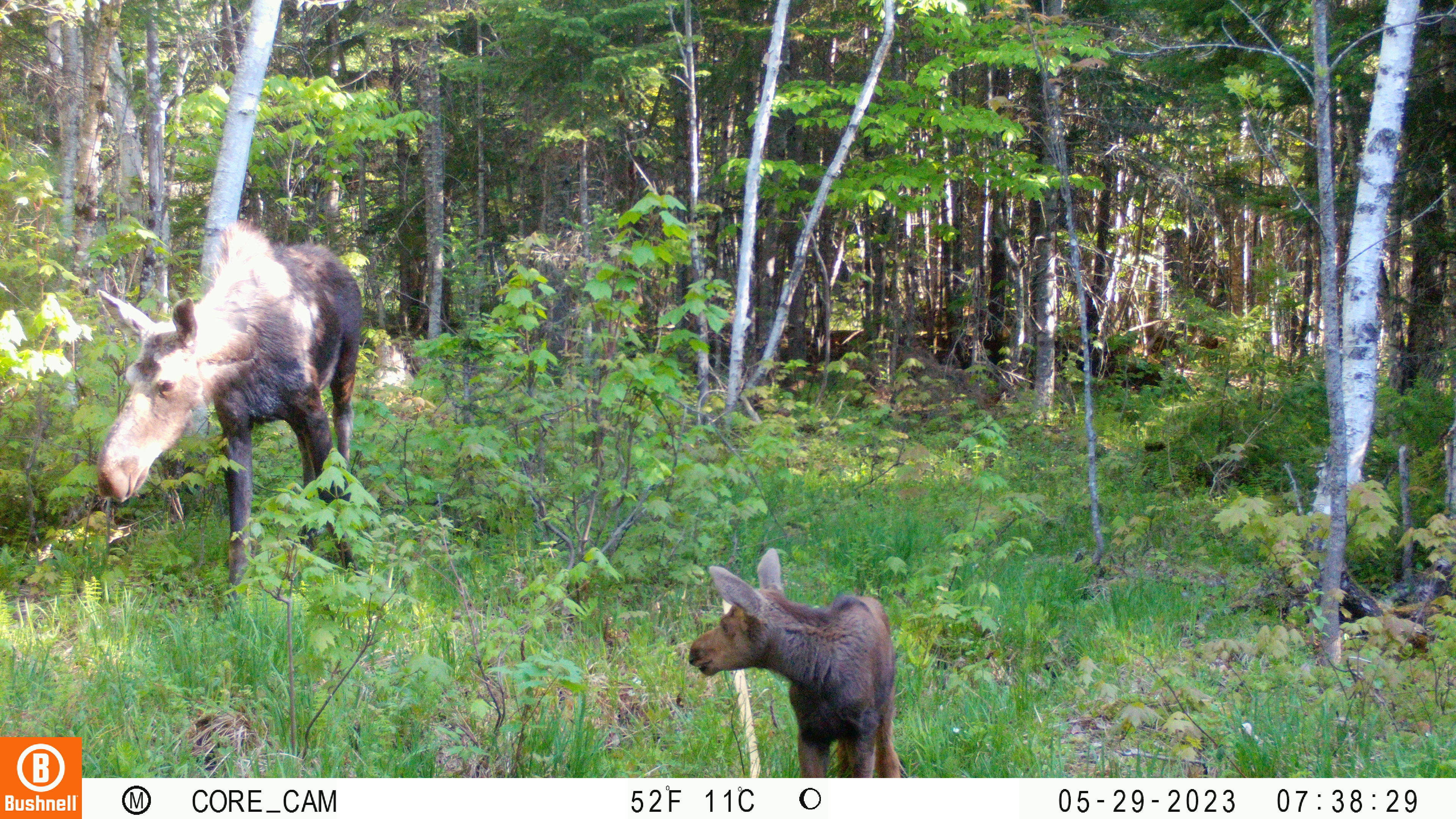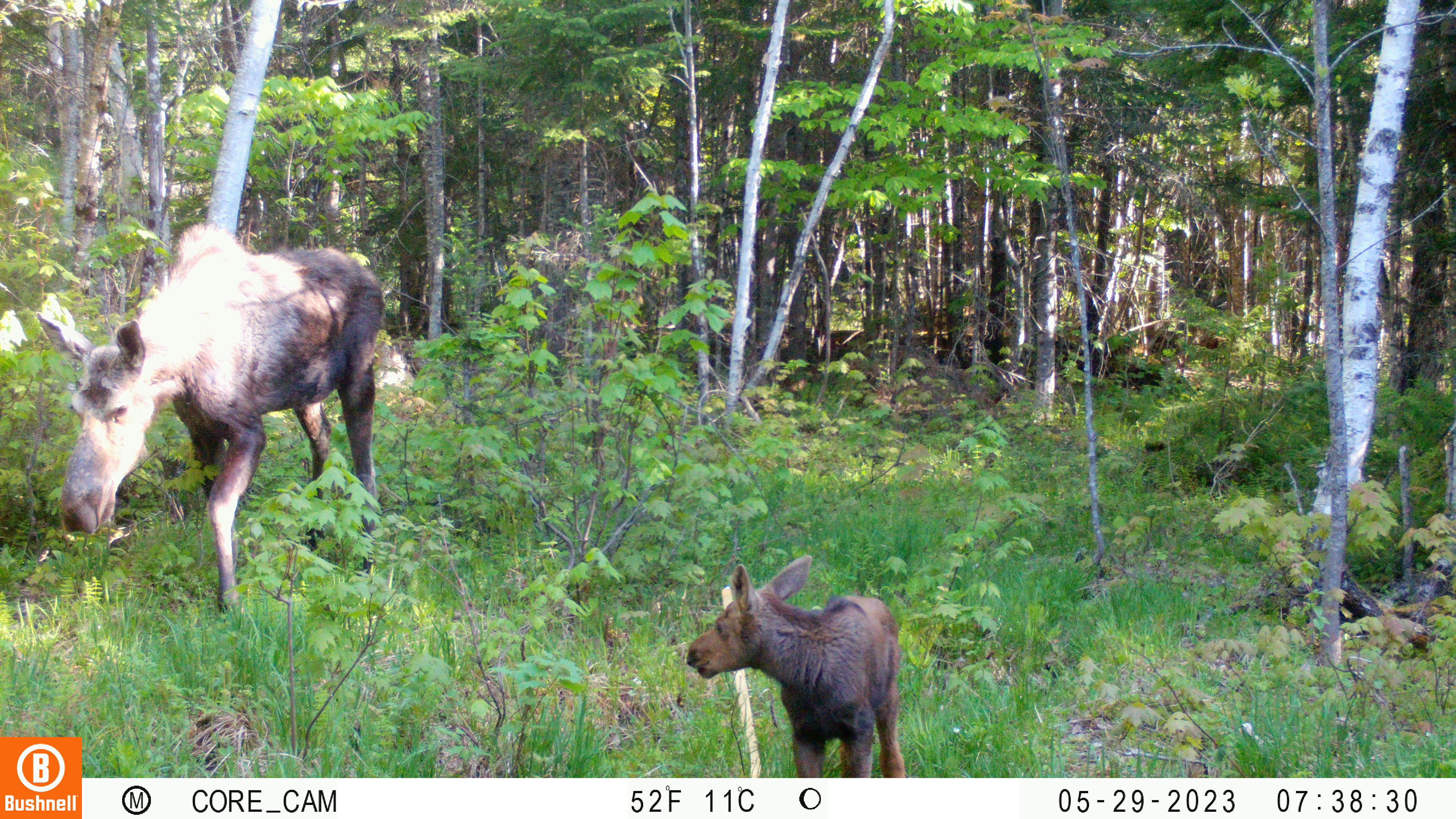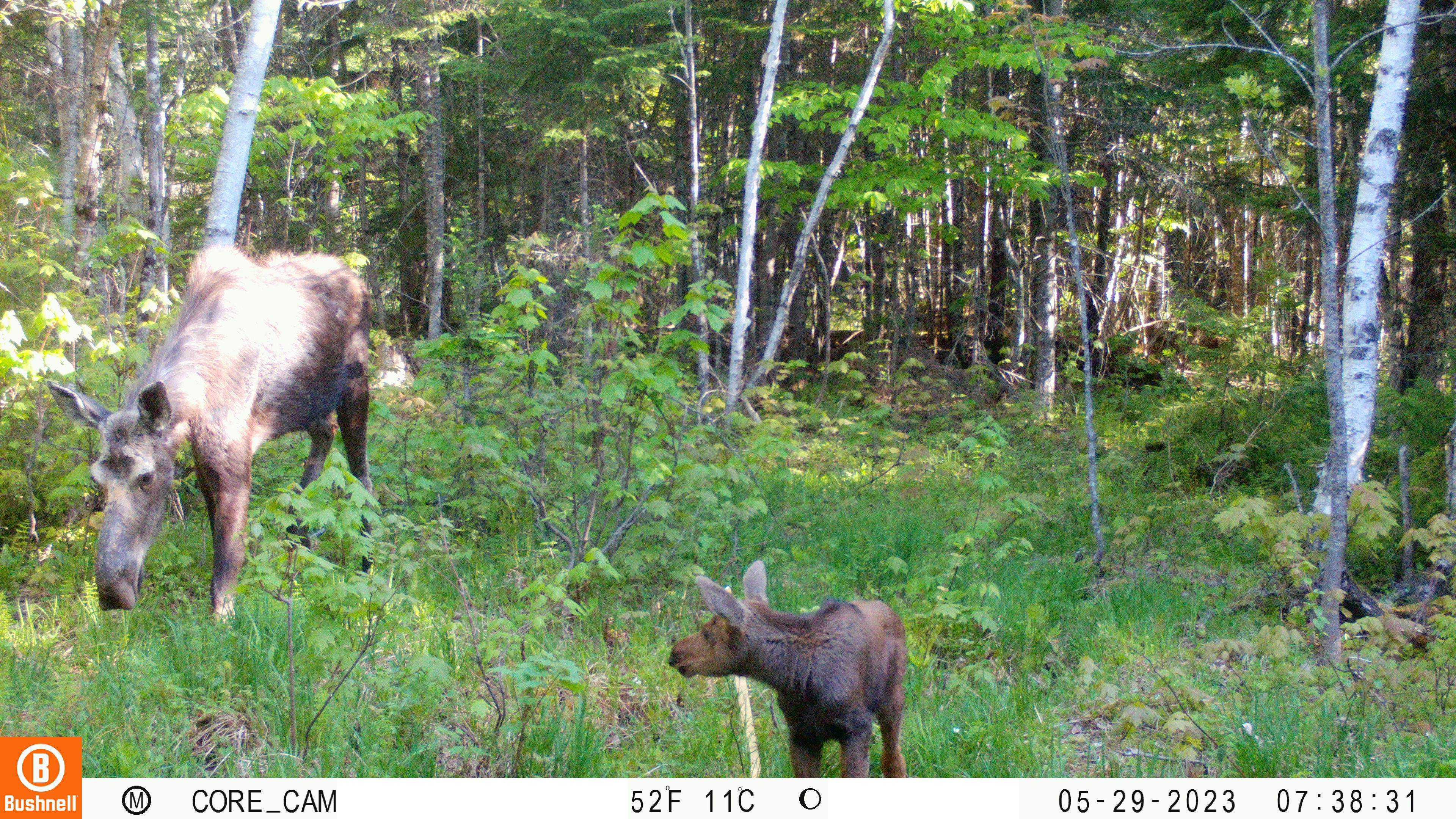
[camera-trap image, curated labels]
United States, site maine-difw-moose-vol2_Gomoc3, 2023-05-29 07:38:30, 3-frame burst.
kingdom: Animalia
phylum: Chordata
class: Mammalia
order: Artiodactyla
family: Cervidae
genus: Alces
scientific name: Alces alces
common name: moose